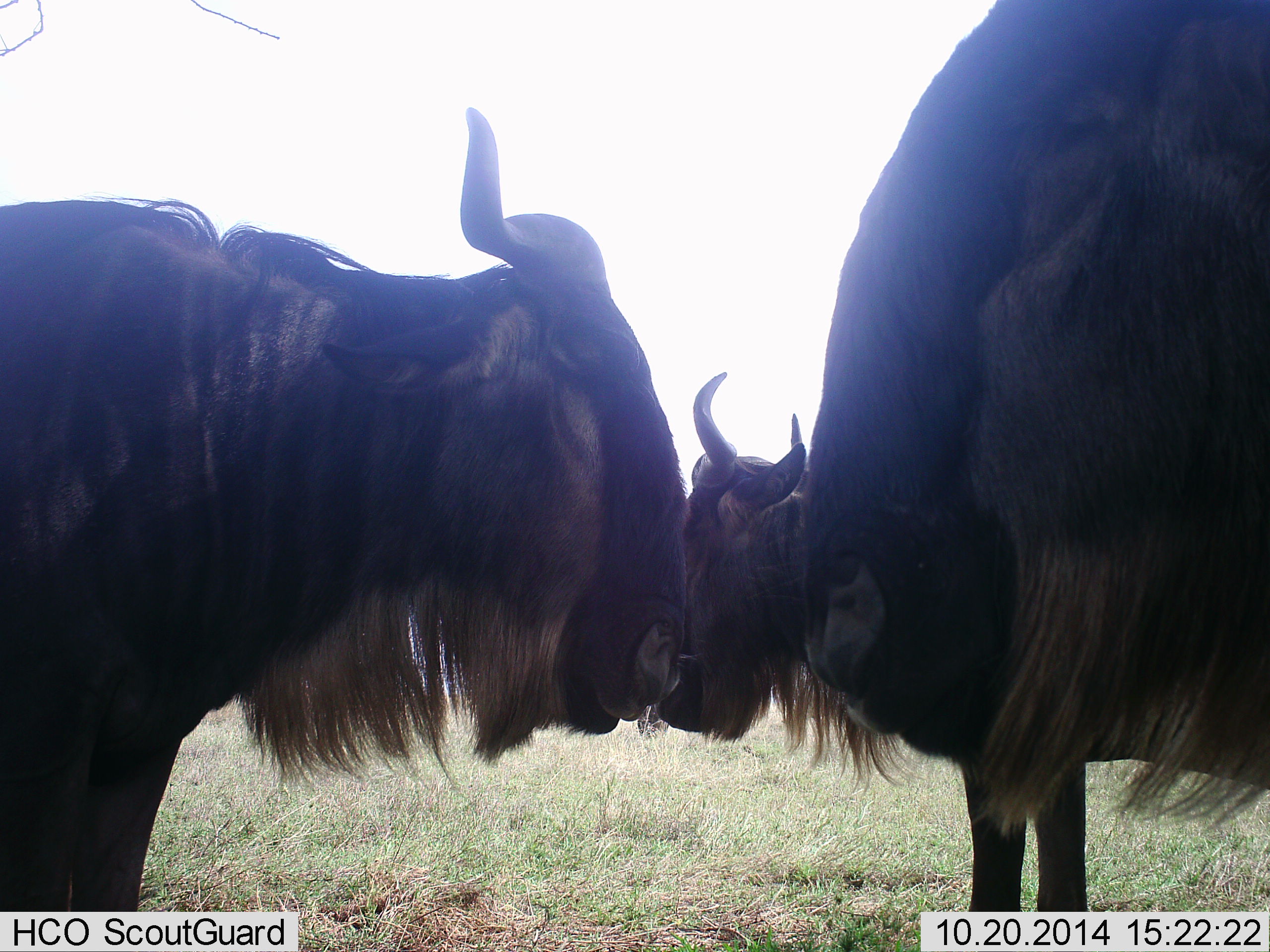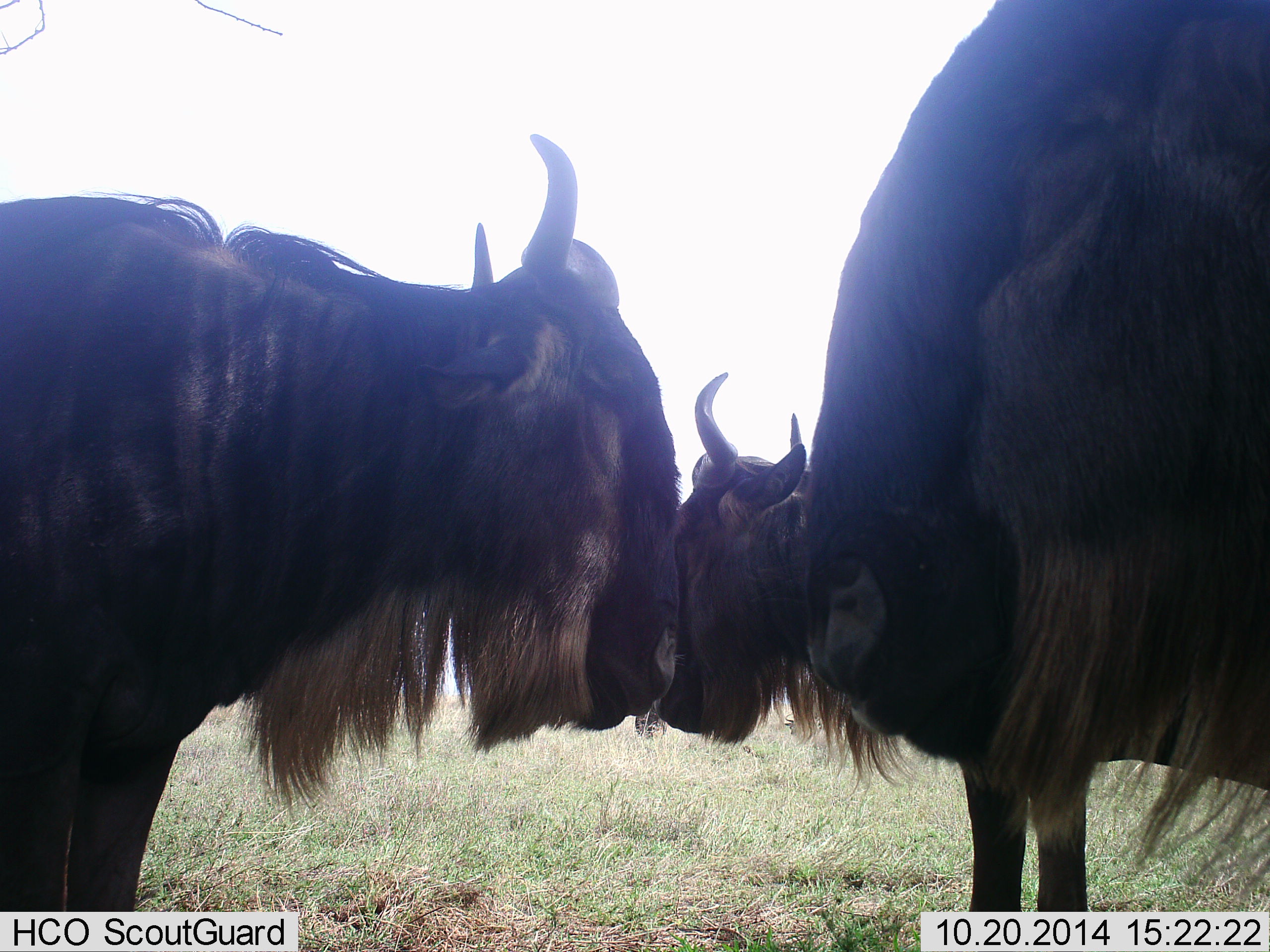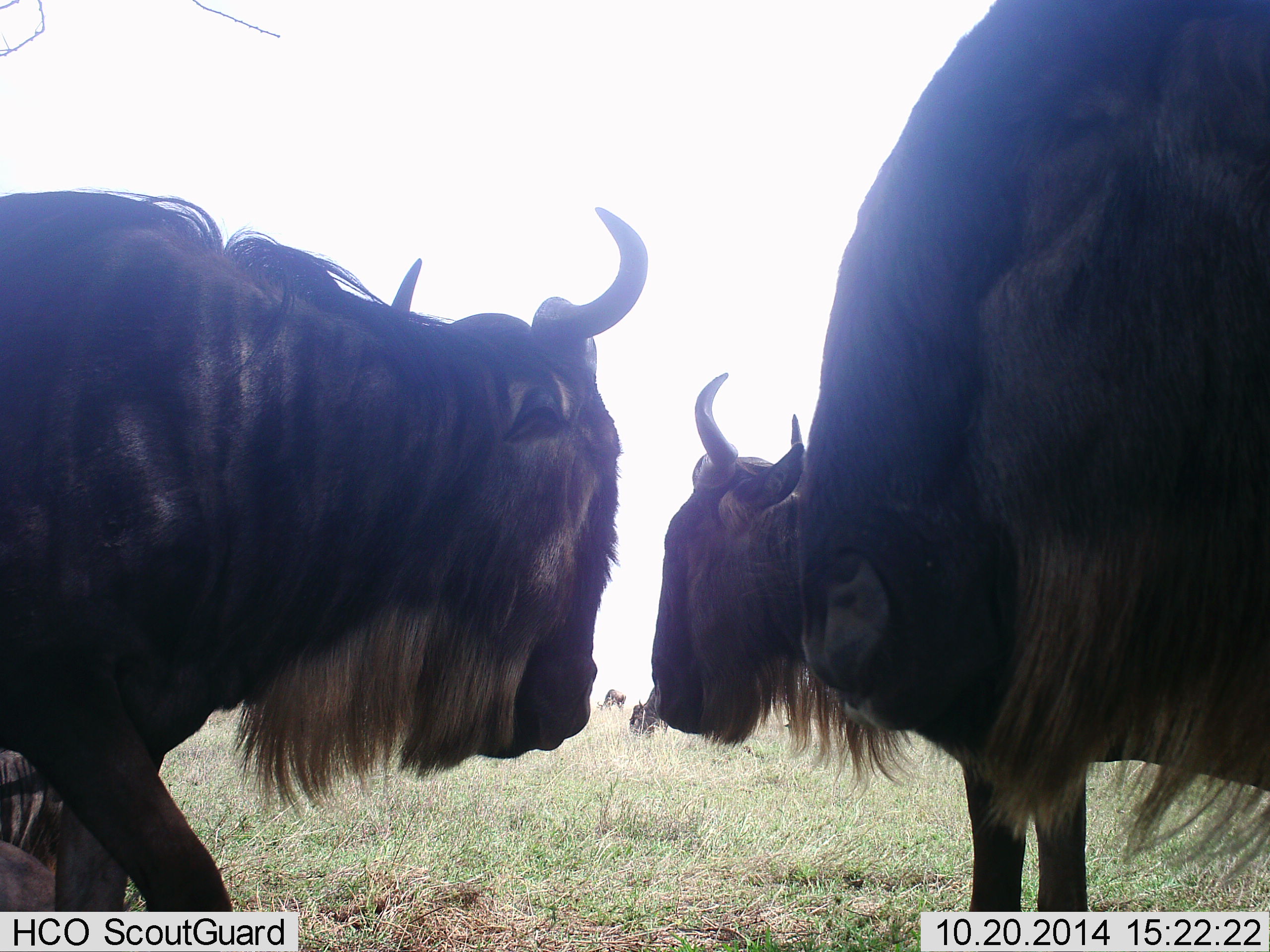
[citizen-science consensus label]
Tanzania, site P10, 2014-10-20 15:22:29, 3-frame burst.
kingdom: Animalia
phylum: Chordata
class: Mammalia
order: Artiodactyla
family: Bovidae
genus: Connochaetes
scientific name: Connochaetes taurinus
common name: blue wildebeest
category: wildebeest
Wildebeest (blue wildebeest) (Connochaetes taurinus), count 3. Behavior (volunteer vote fractions): standing 80%, resting 20%, moving 0%, interacting 10%. Young present (vote fraction): 0%. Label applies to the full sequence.